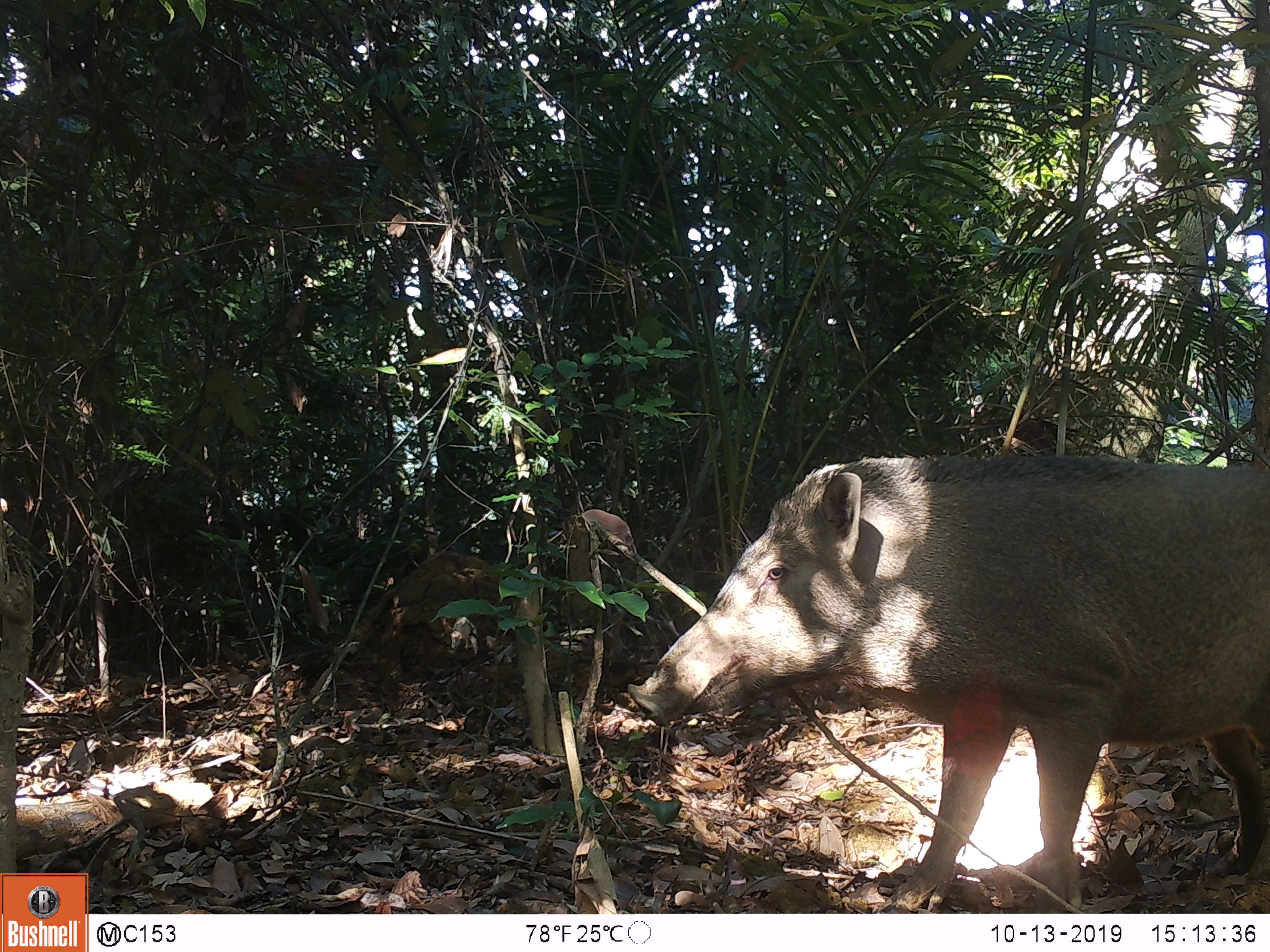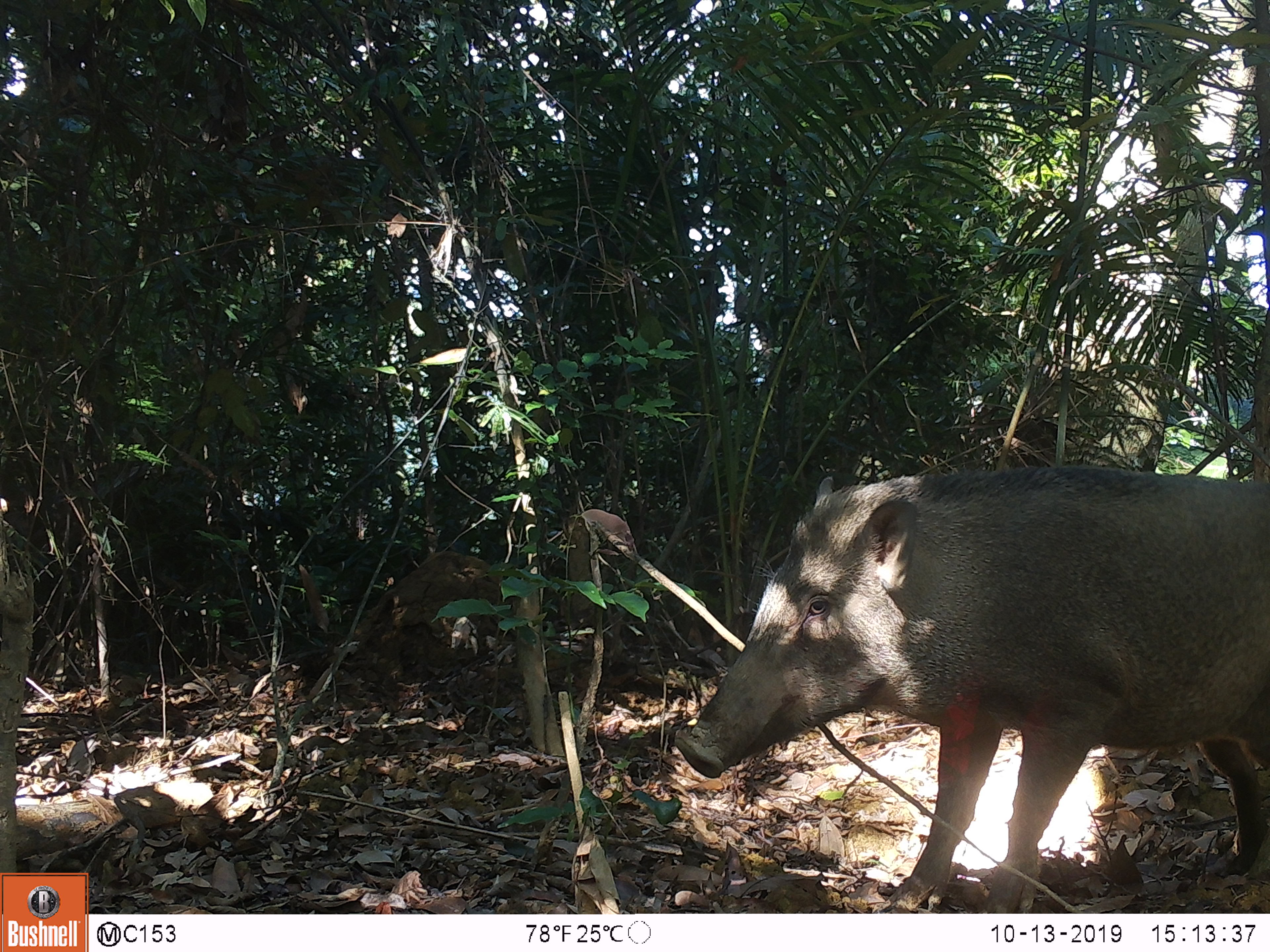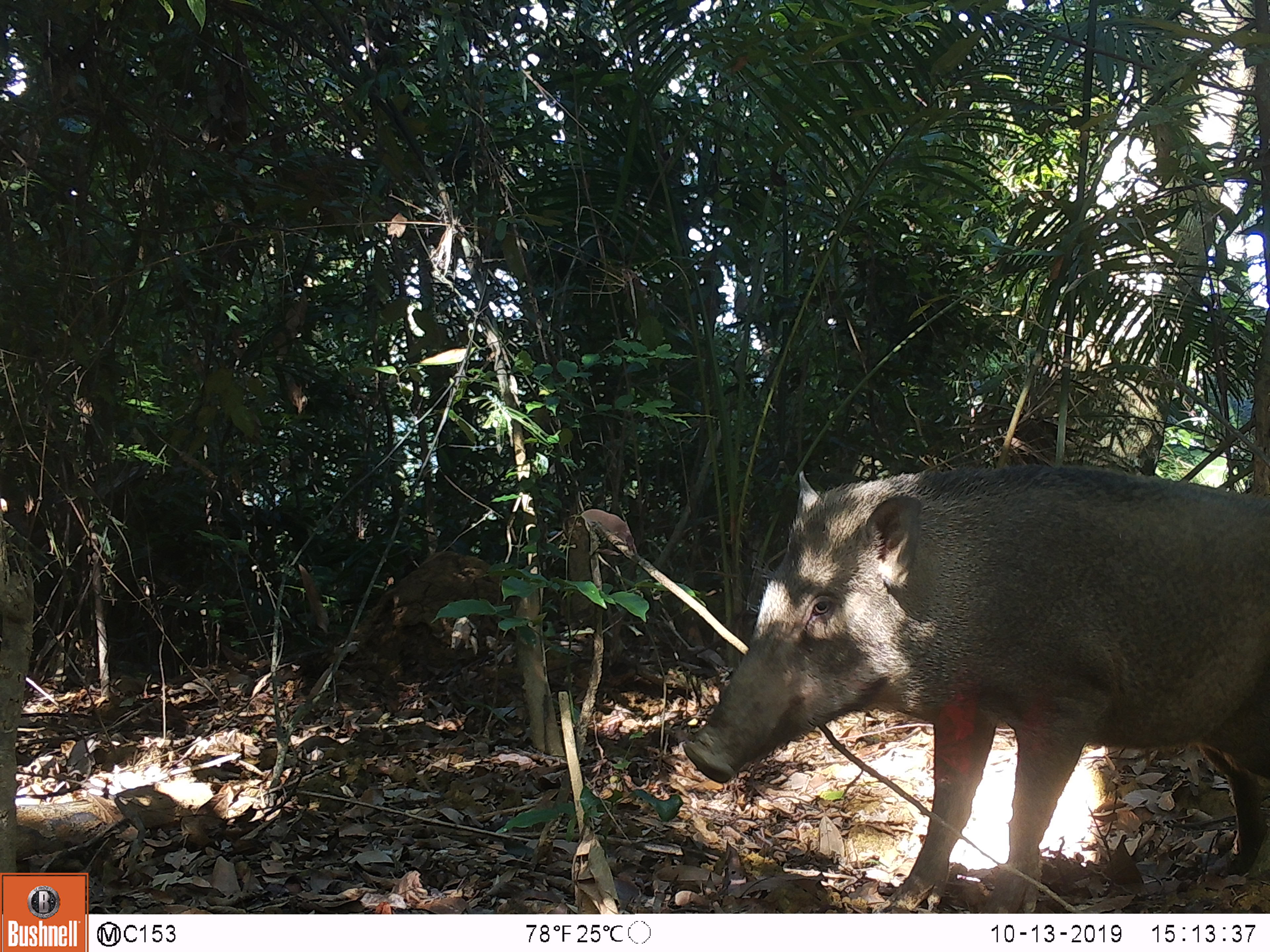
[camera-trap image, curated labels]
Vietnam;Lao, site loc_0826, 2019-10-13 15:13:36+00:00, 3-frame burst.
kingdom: Animalia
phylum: Chordata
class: Mammalia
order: Artiodactyla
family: Suidae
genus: Sus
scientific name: Sus scrofa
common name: eurasian wild pig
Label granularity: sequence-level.